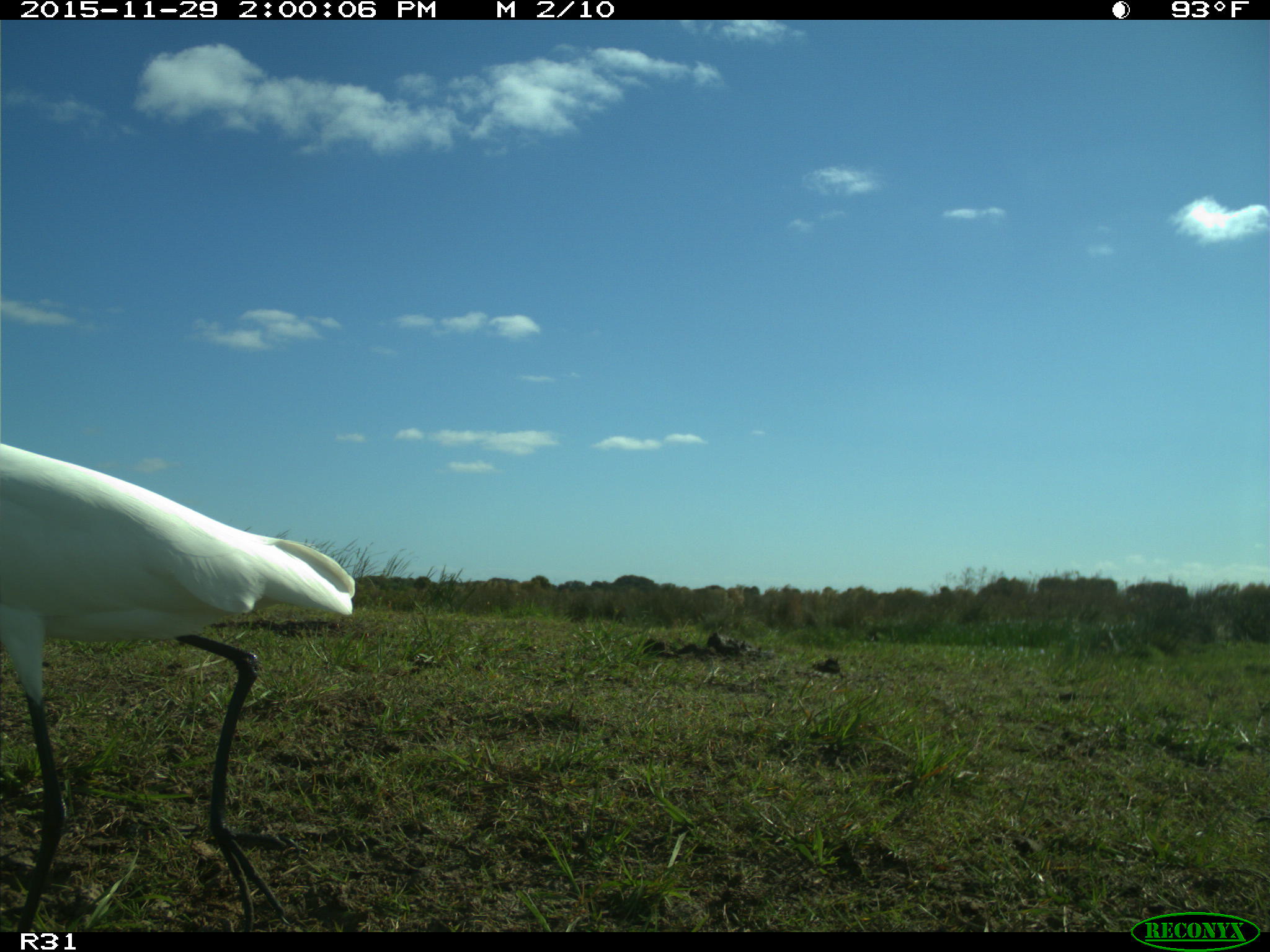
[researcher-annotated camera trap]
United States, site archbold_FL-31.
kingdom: Animalia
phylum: Chordata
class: Aves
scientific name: Aves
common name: birds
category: unidentified bird